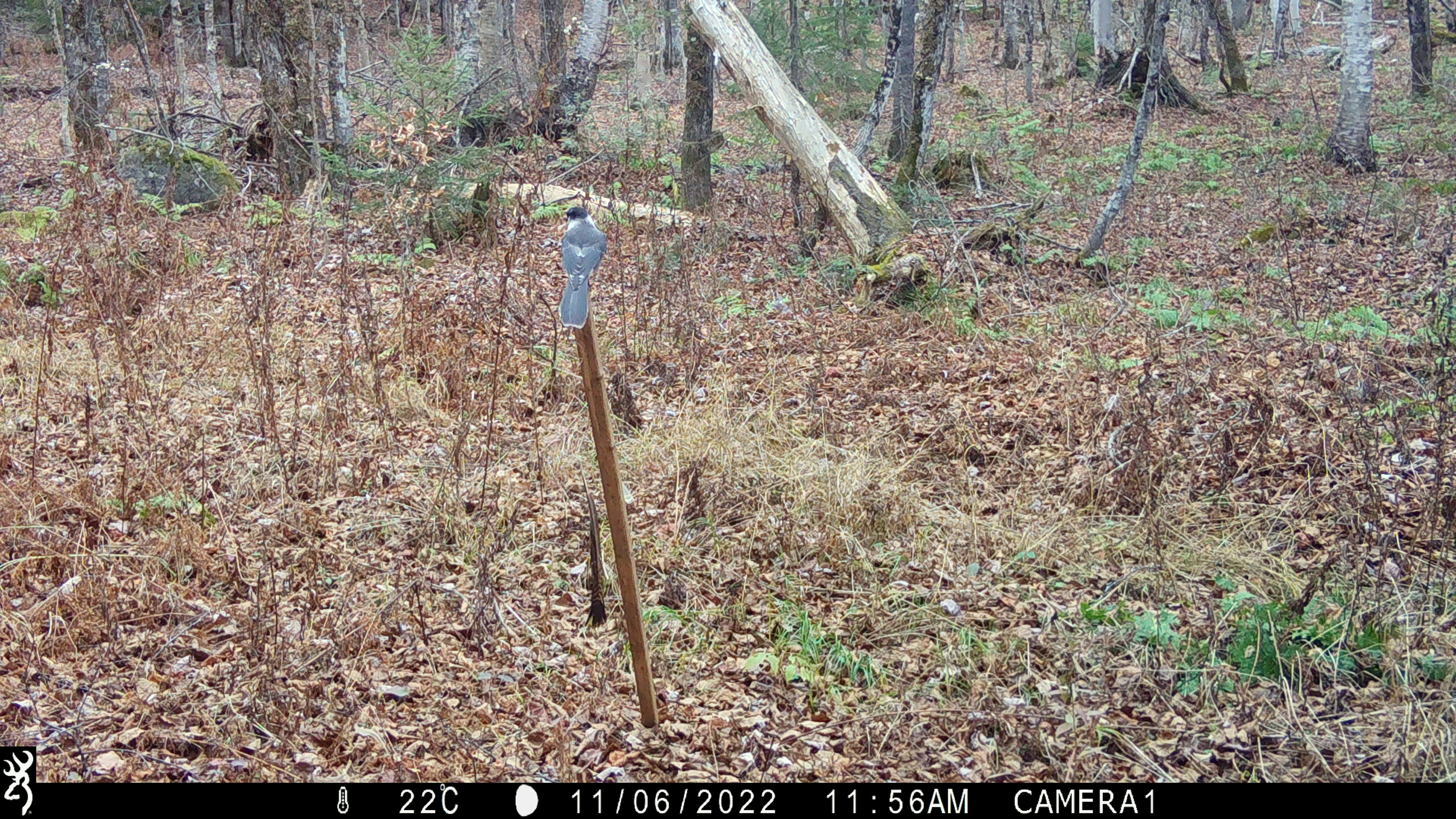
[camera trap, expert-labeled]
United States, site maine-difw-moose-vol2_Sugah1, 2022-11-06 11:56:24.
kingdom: Animalia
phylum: Chordata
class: Aves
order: Passeriformes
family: Corvidae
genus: Perisoreus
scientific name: Perisoreus canadensis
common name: canada jay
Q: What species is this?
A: Canada jay (Perisoreus canadensis).